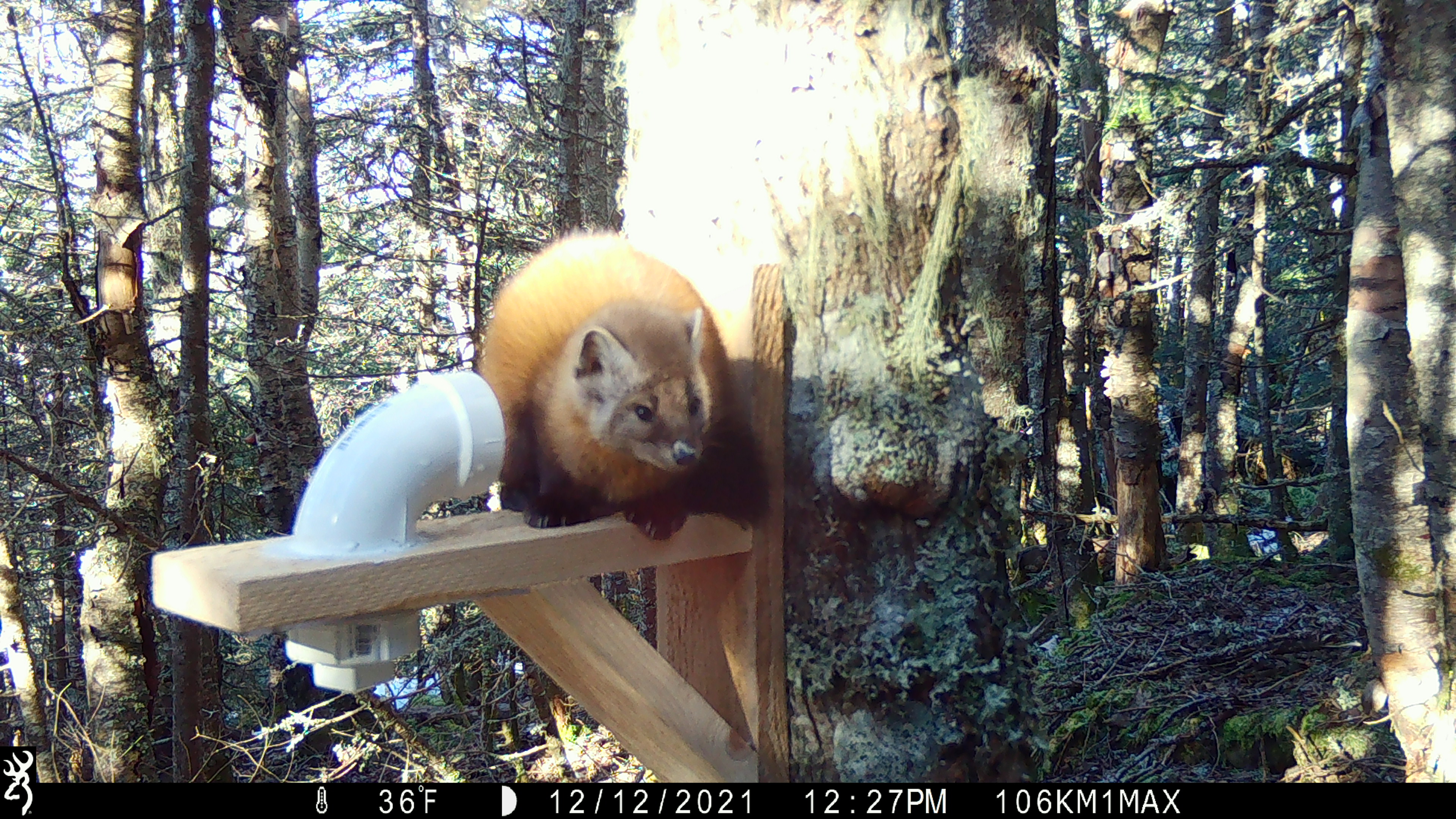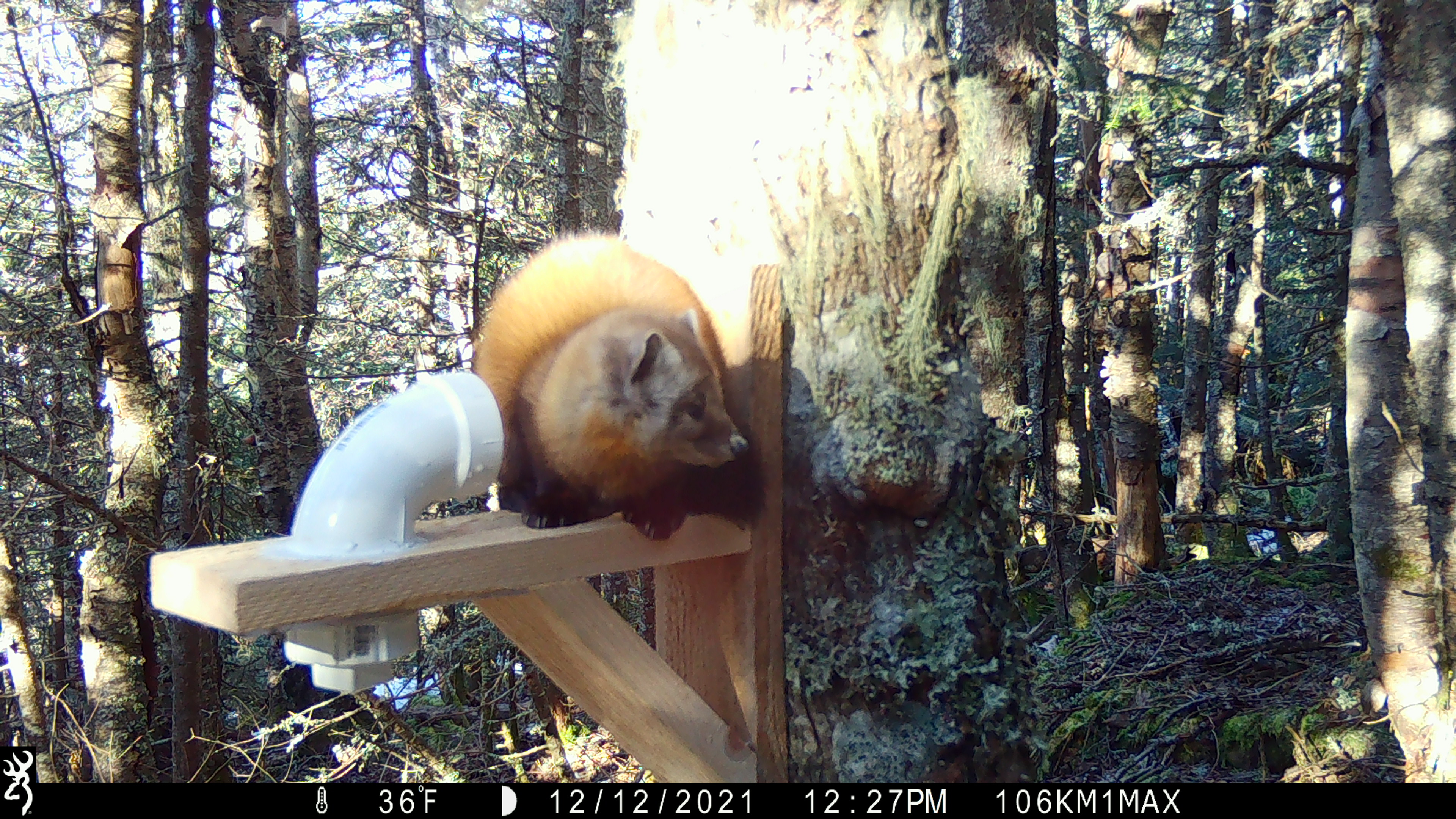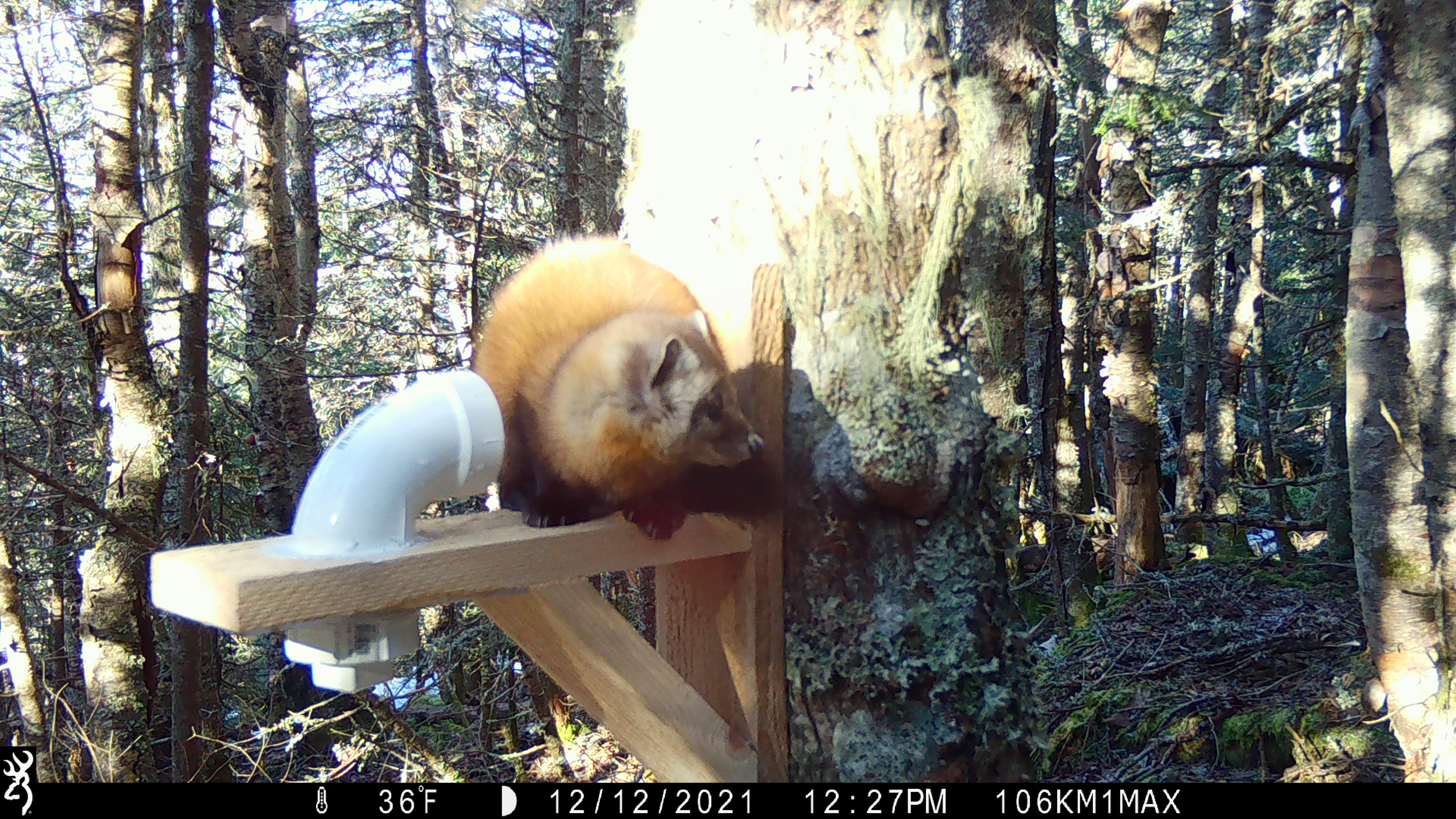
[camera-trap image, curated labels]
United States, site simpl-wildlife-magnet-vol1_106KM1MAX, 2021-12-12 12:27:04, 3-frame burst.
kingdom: Animalia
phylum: Chordata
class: Mammalia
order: Carnivora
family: Mustelidae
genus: Martes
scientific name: Martes americana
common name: american marten